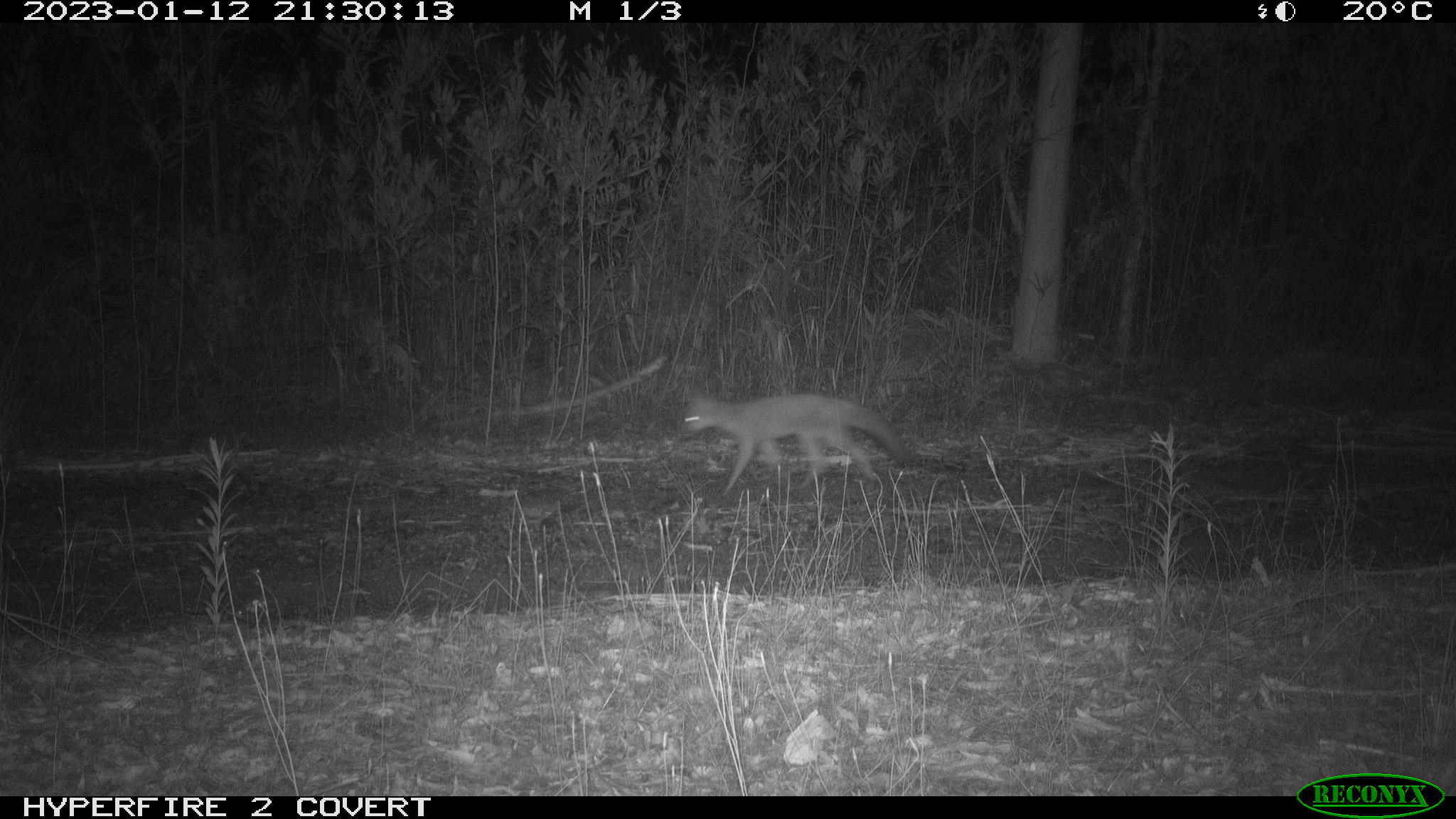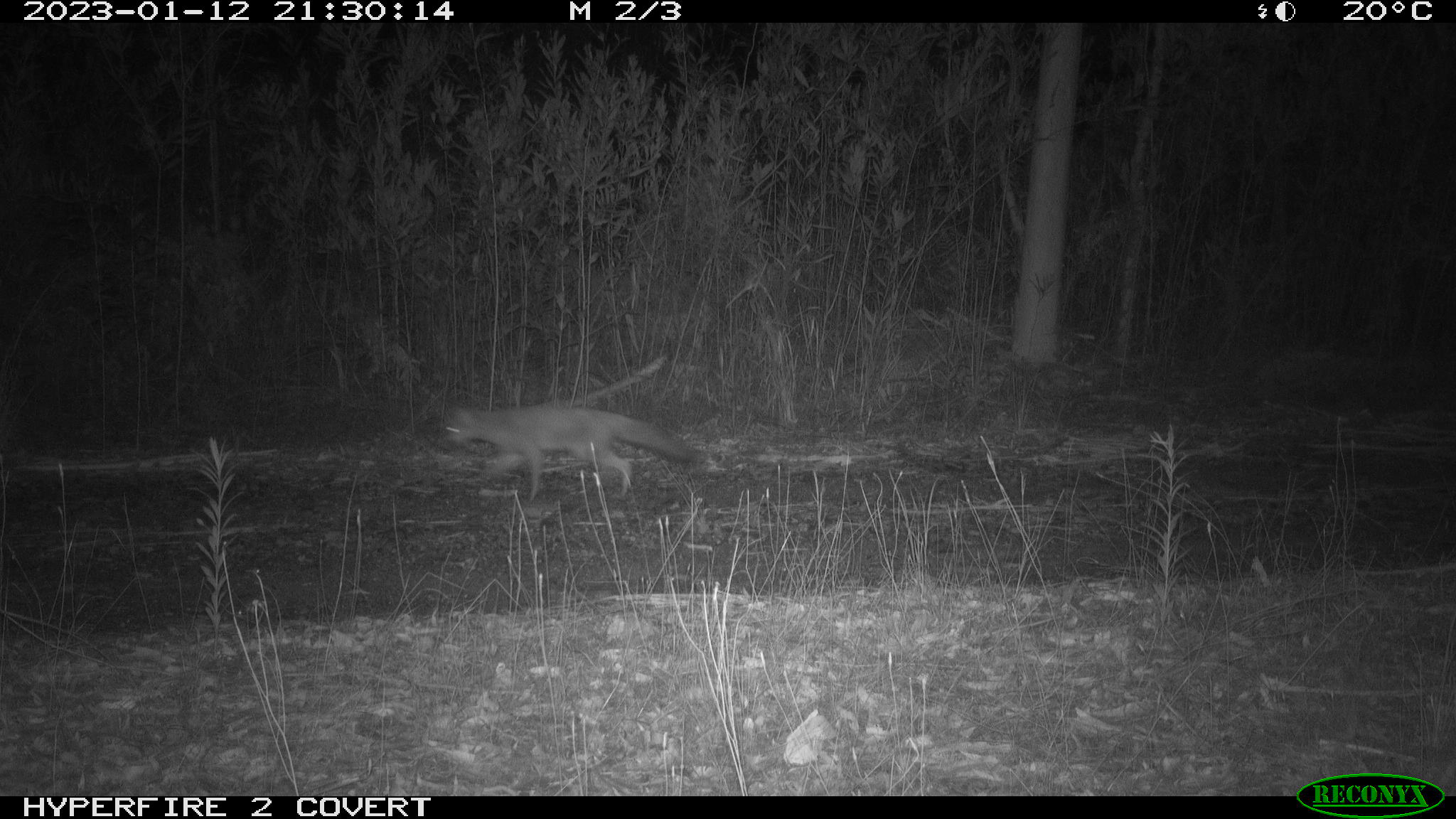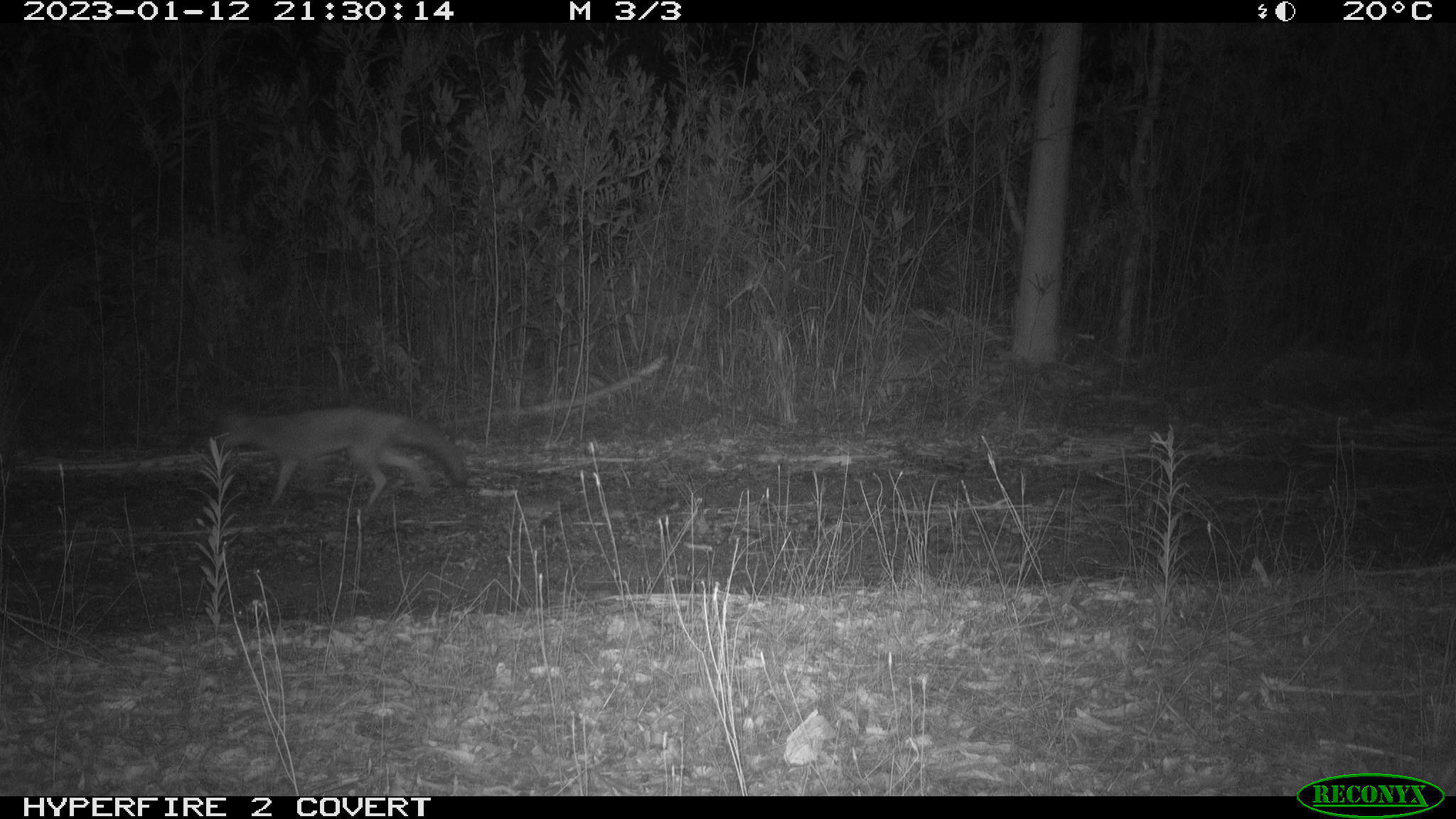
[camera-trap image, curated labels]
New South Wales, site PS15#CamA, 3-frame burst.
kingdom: Animalia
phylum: Chordata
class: Mammalia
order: Carnivora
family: Canidae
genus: Vulpes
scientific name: Vulpes vulpes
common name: red fox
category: fox